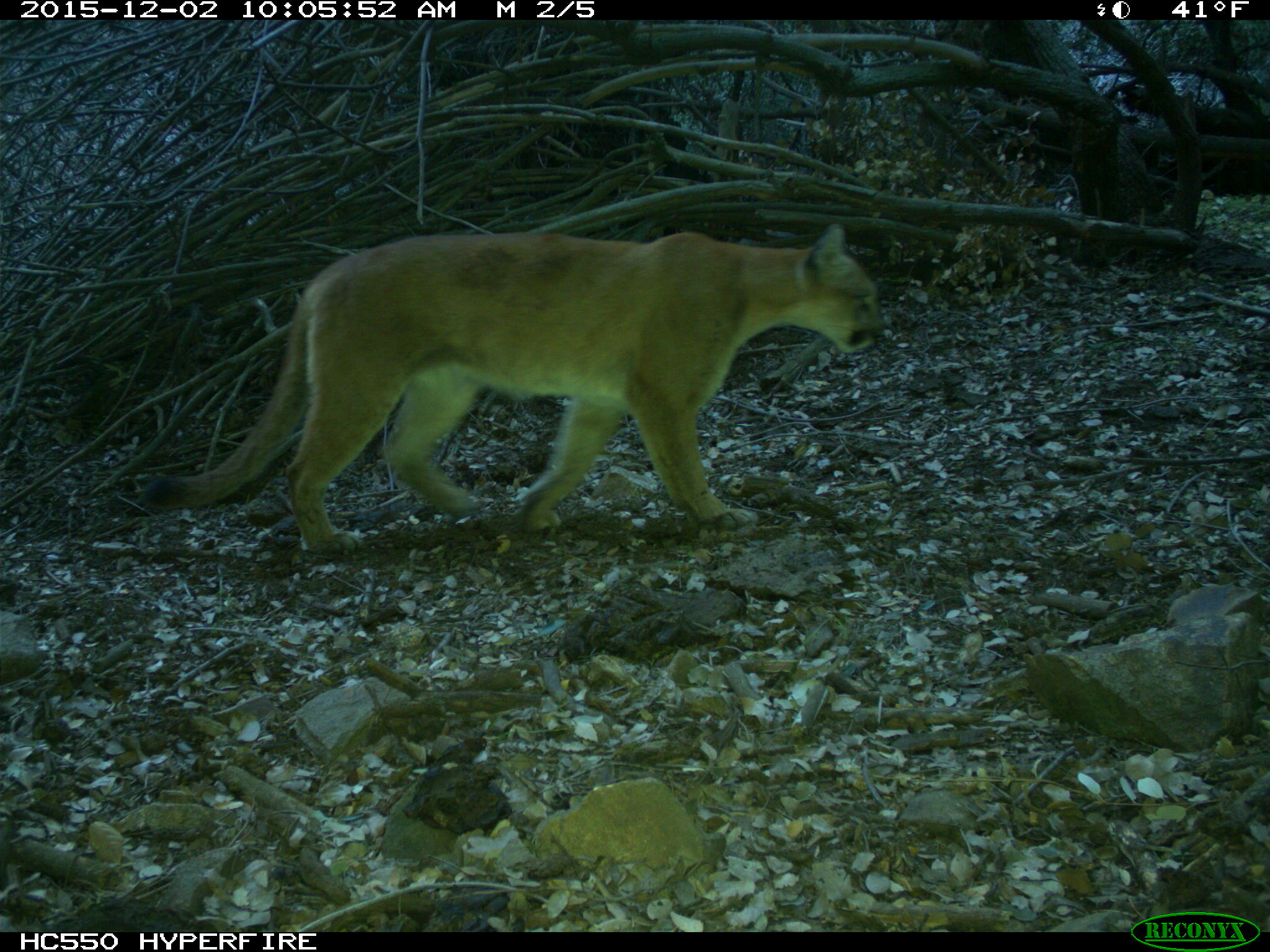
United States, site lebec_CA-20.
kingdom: Animalia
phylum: Chordata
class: Mammalia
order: Carnivora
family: Felidae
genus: Puma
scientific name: Puma concolor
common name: mountain lion